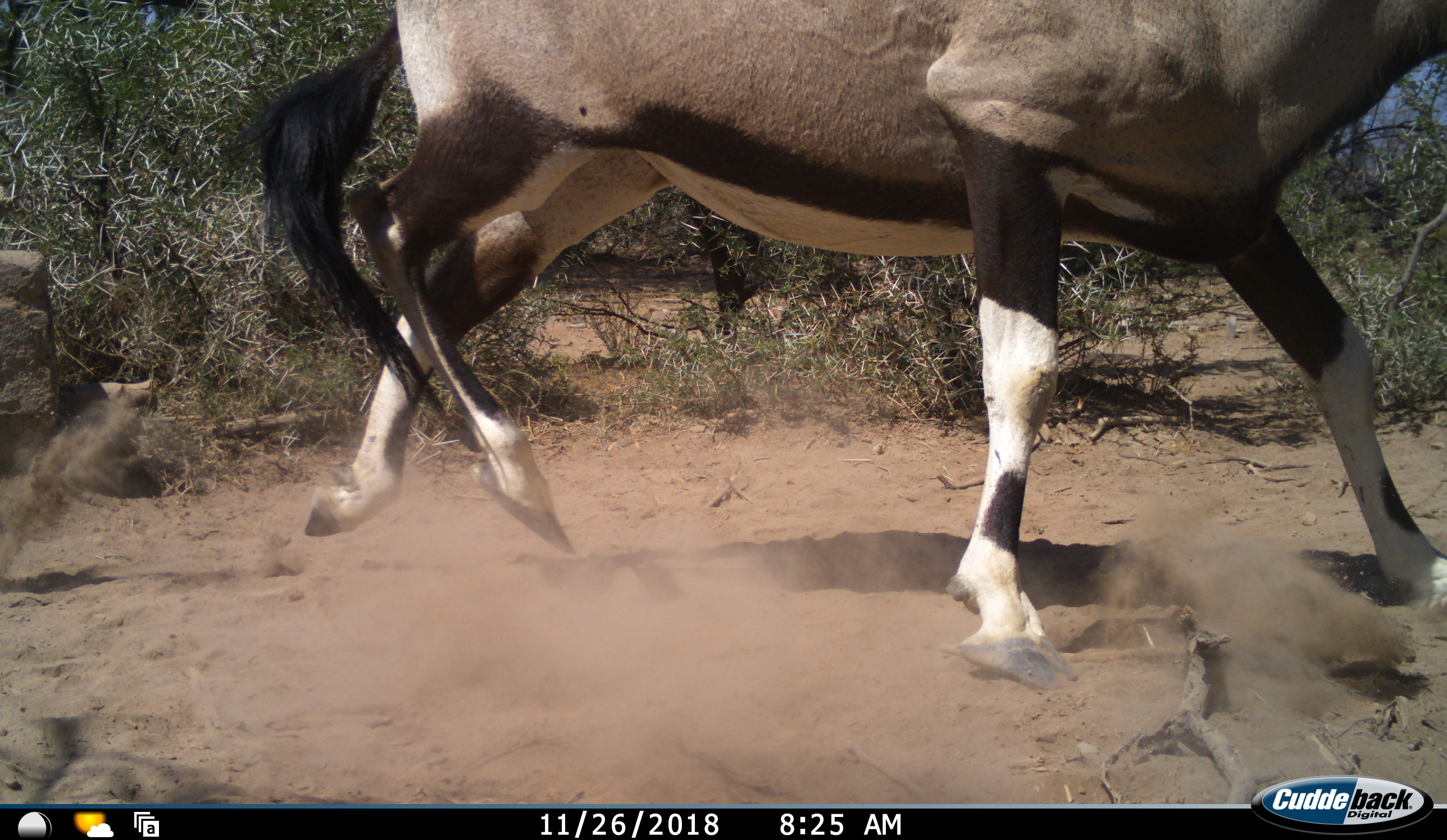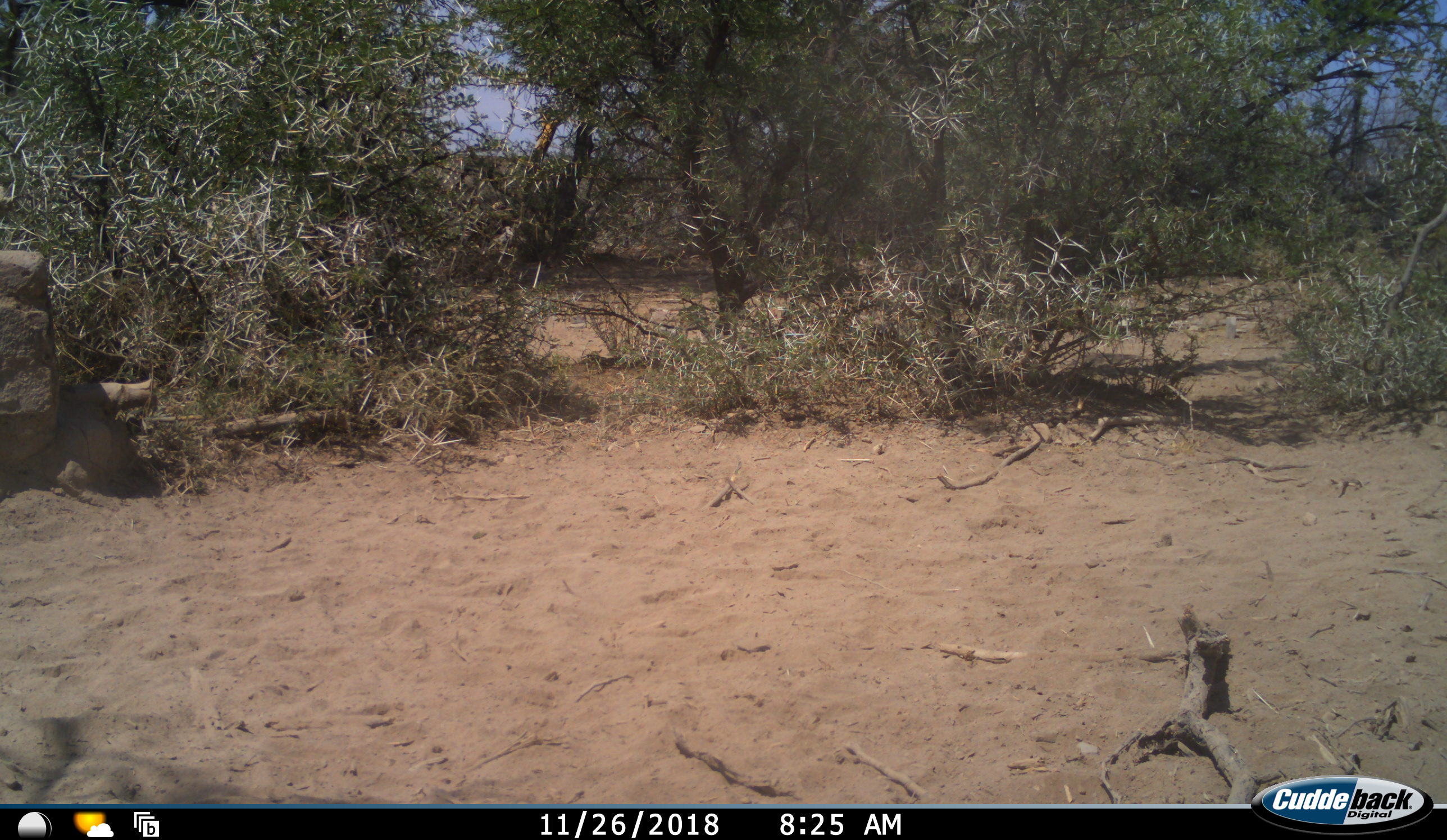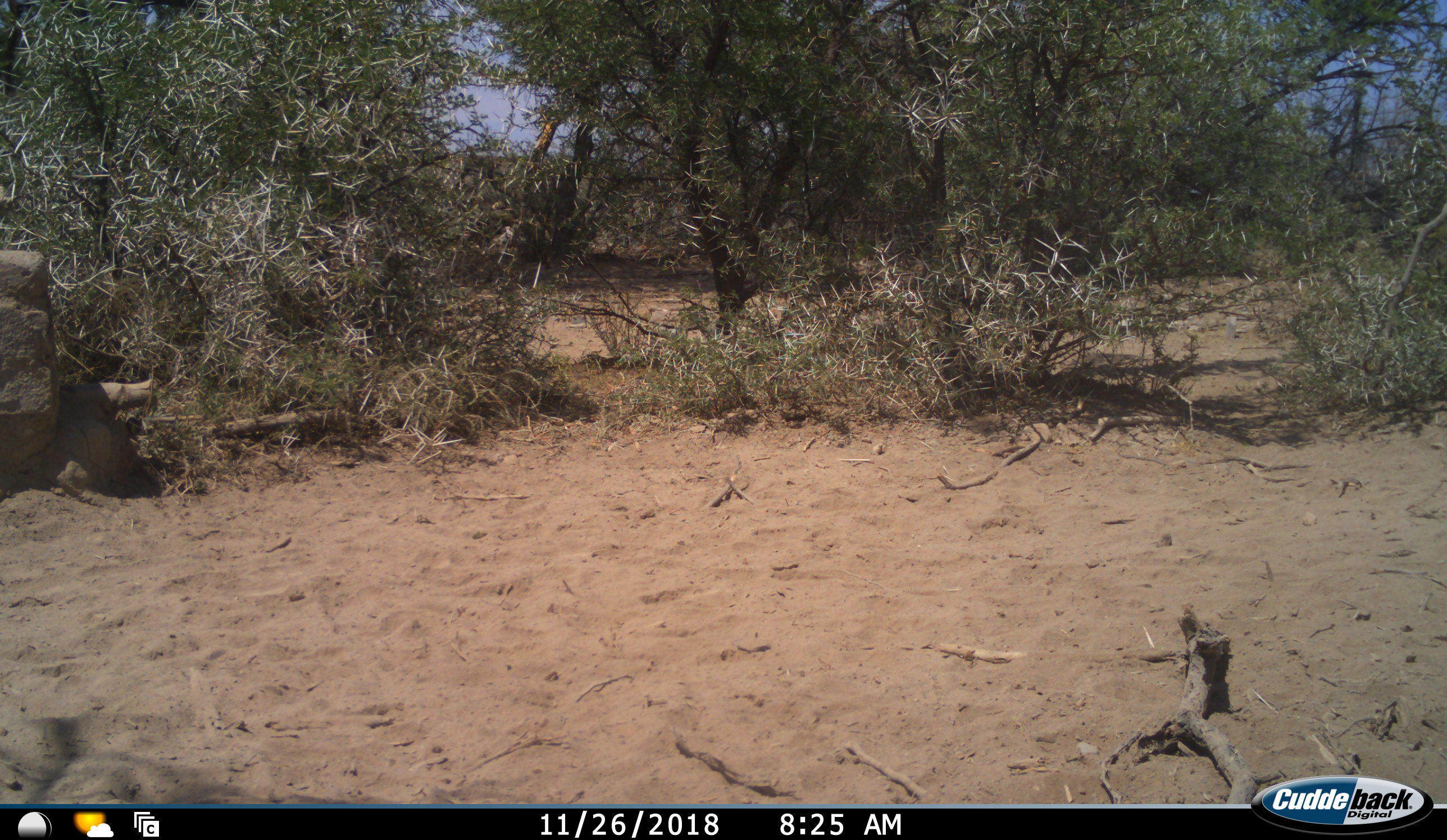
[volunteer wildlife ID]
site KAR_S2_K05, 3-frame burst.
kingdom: Animalia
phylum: Chordata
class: Mammalia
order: Artiodactyla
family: Bovidae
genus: Oryx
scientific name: Oryx gazella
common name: gemsbok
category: oryx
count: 1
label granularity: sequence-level